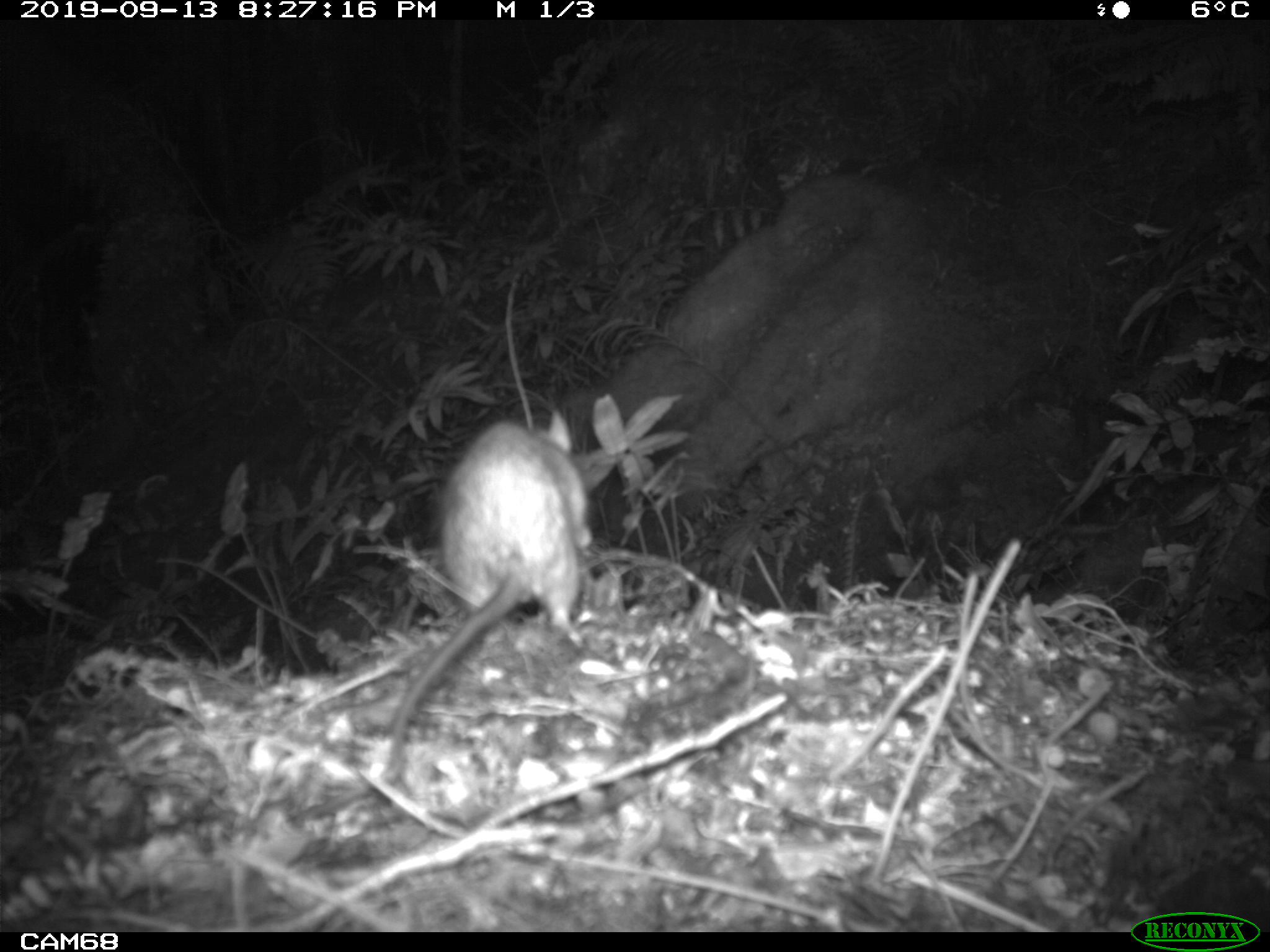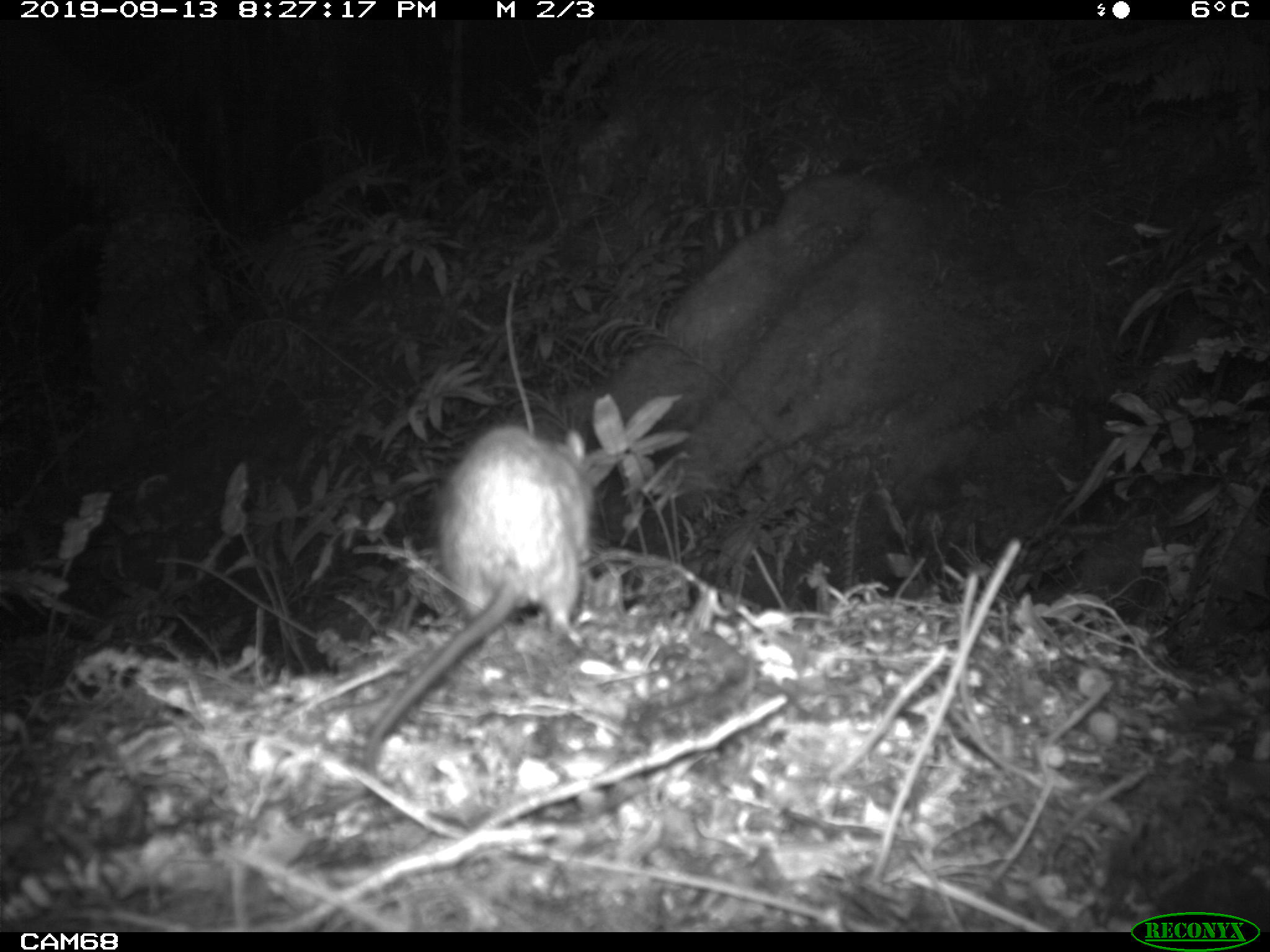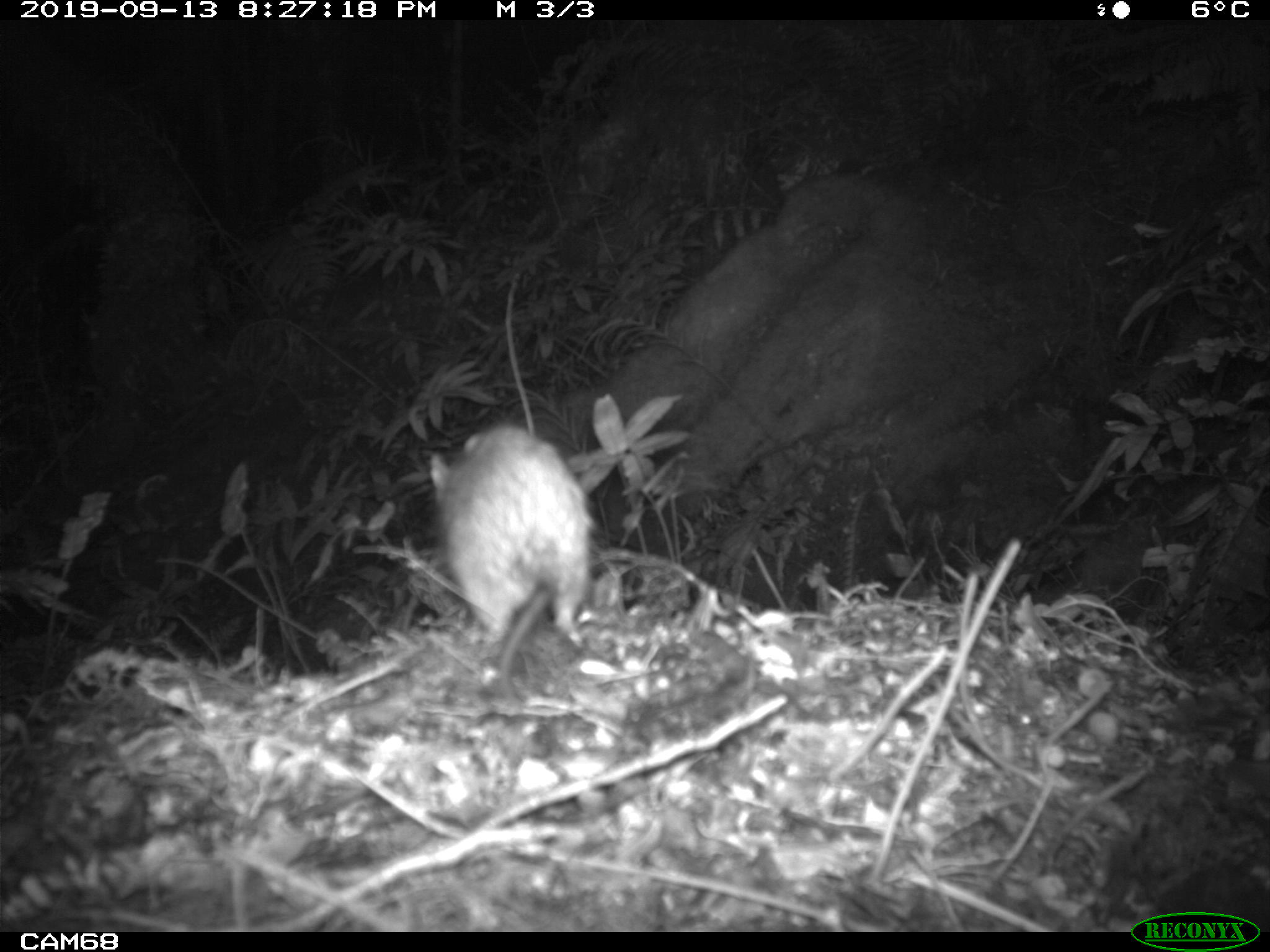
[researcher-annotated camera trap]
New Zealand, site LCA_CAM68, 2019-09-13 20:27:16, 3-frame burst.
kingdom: Animalia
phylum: Chordata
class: Mammalia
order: Rodentia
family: Muridae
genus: Rattus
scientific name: Rattus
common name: rat